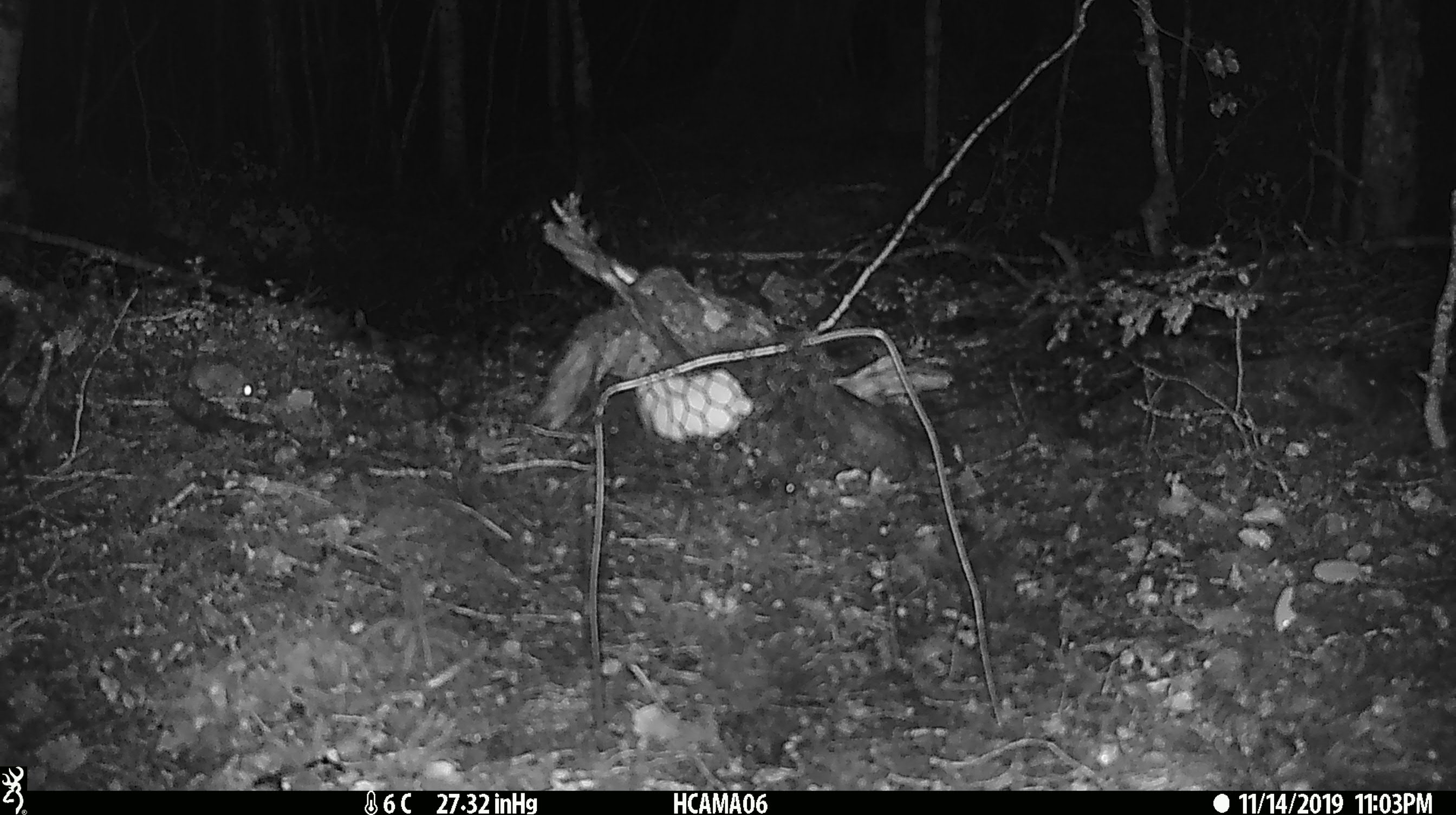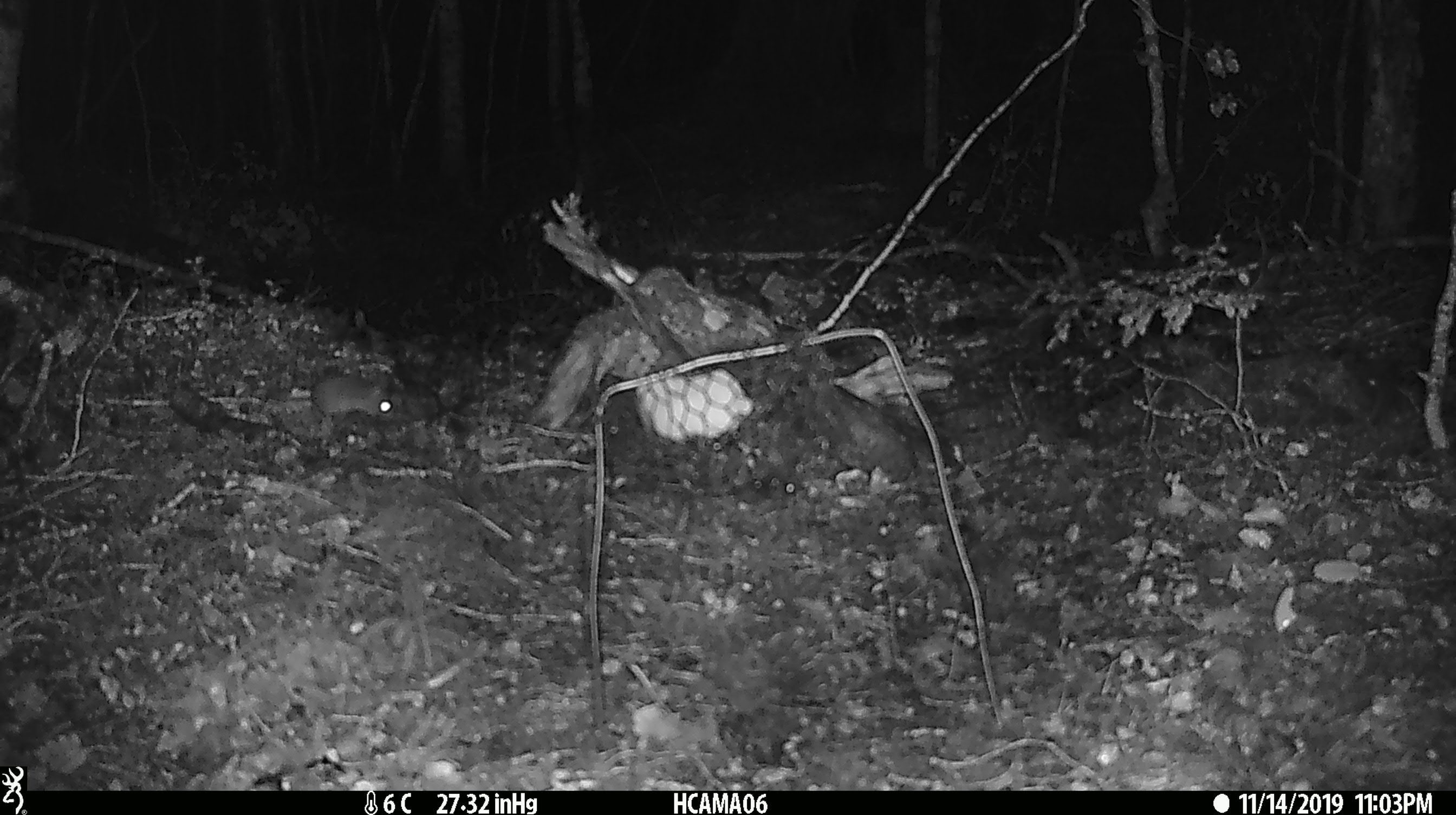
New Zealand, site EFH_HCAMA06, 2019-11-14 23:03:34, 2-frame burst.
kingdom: Animalia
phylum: Chordata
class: Mammalia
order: Rodentia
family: Muridae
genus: Mus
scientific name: Mus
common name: mouse